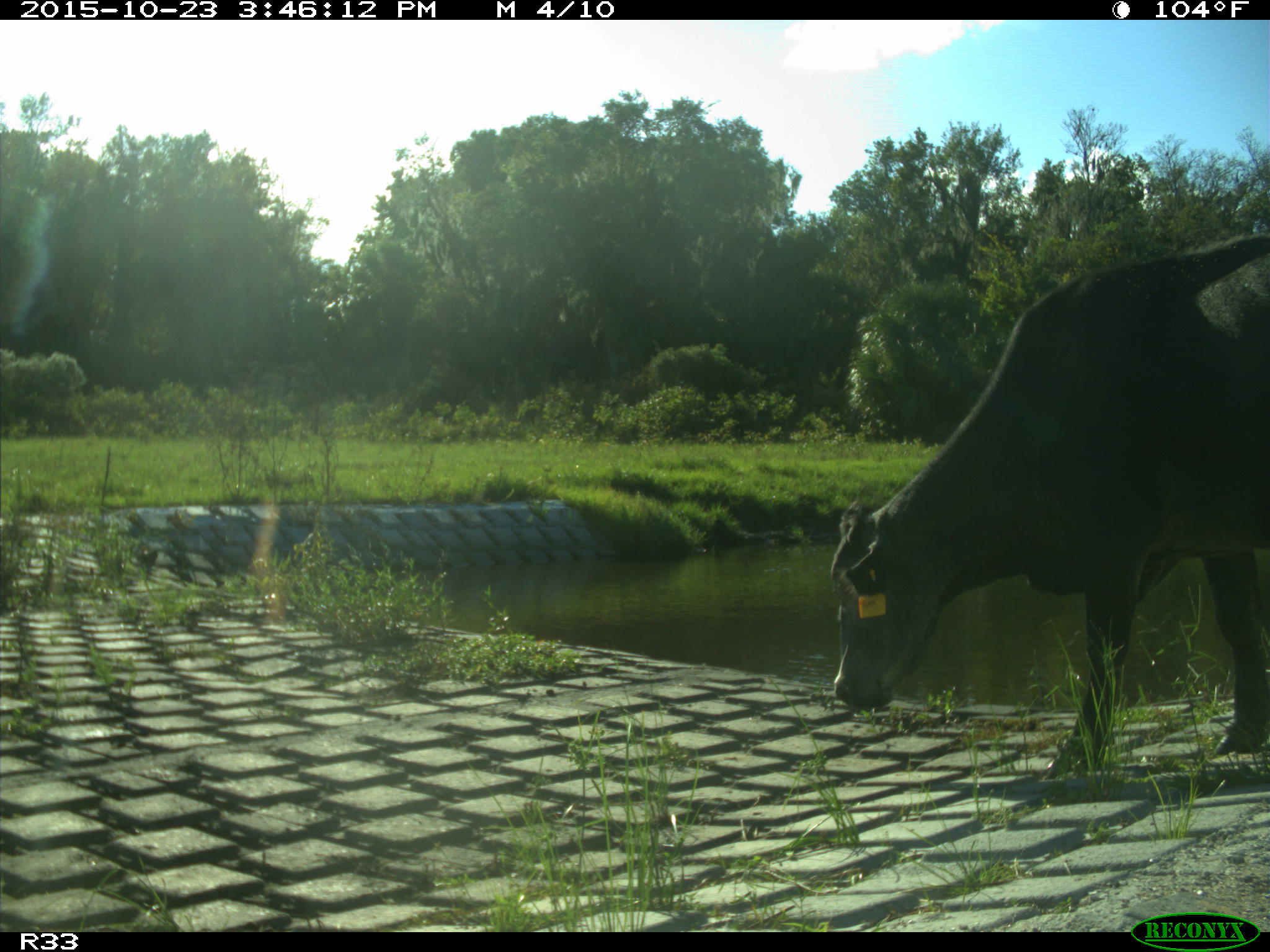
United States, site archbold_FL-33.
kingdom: Animalia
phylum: Chordata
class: Mammalia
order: Artiodactyla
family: Bovidae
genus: Bos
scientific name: Bos taurus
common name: domestic cow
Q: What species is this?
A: Bos taurus (domestic cow).